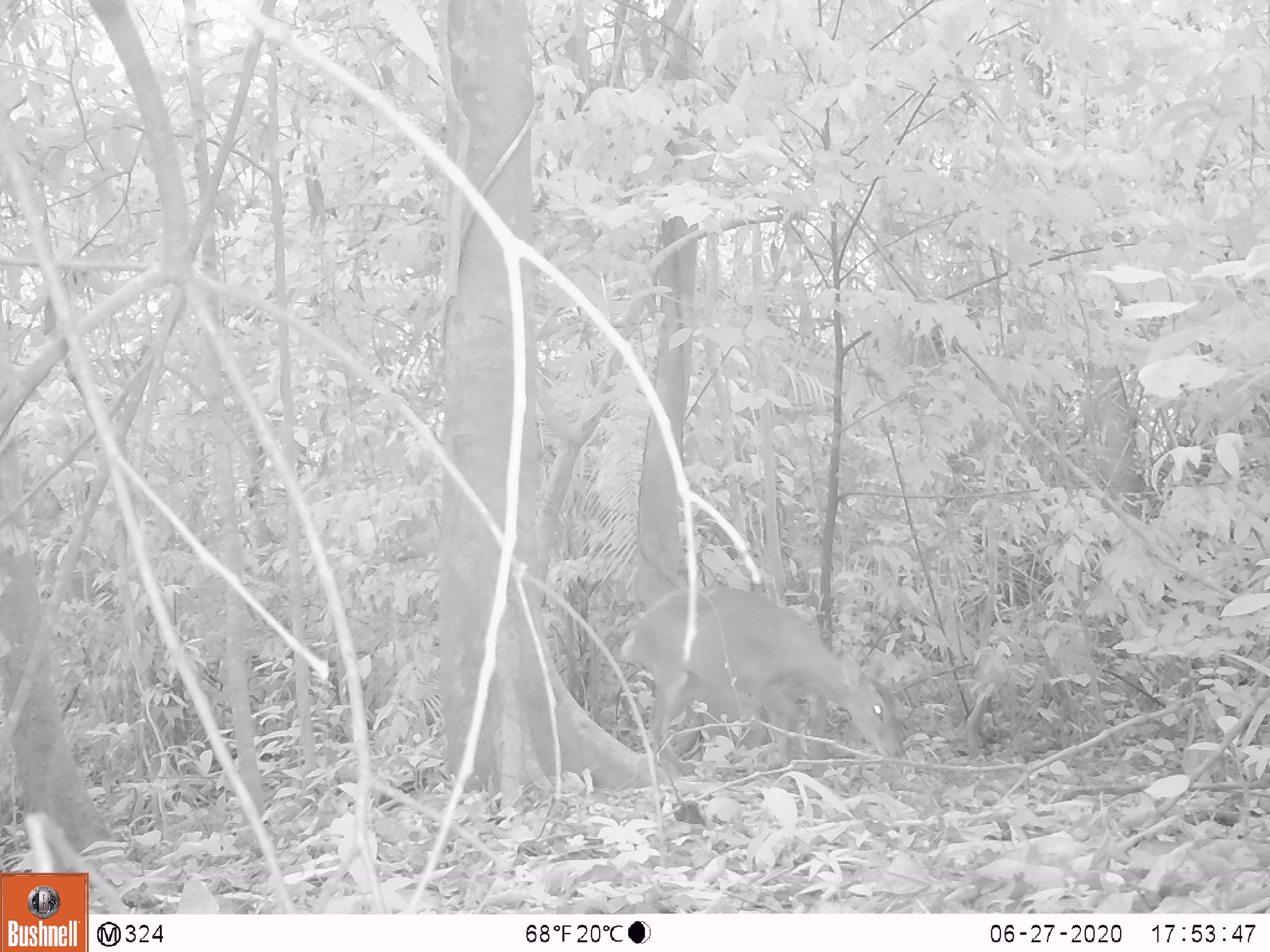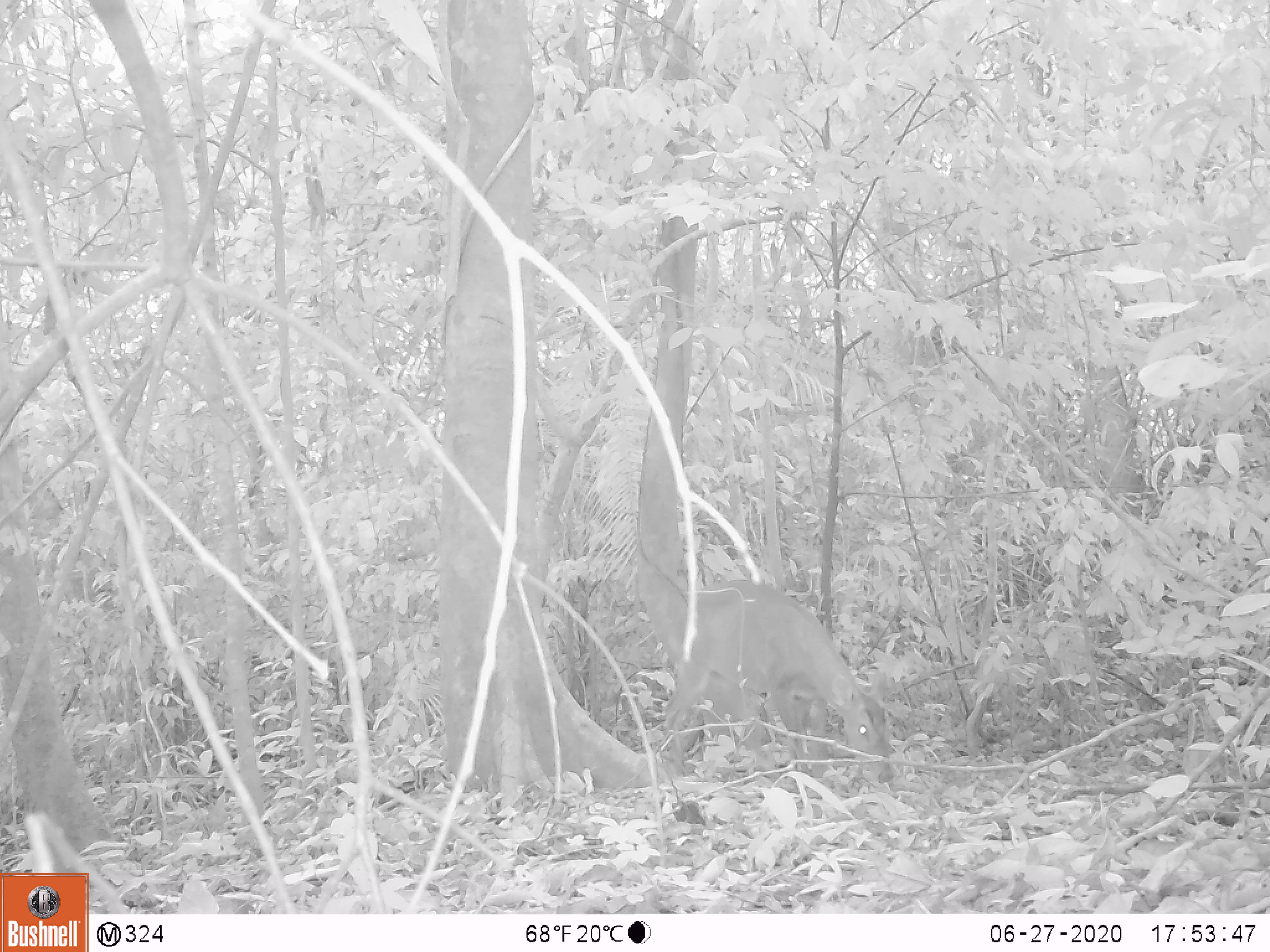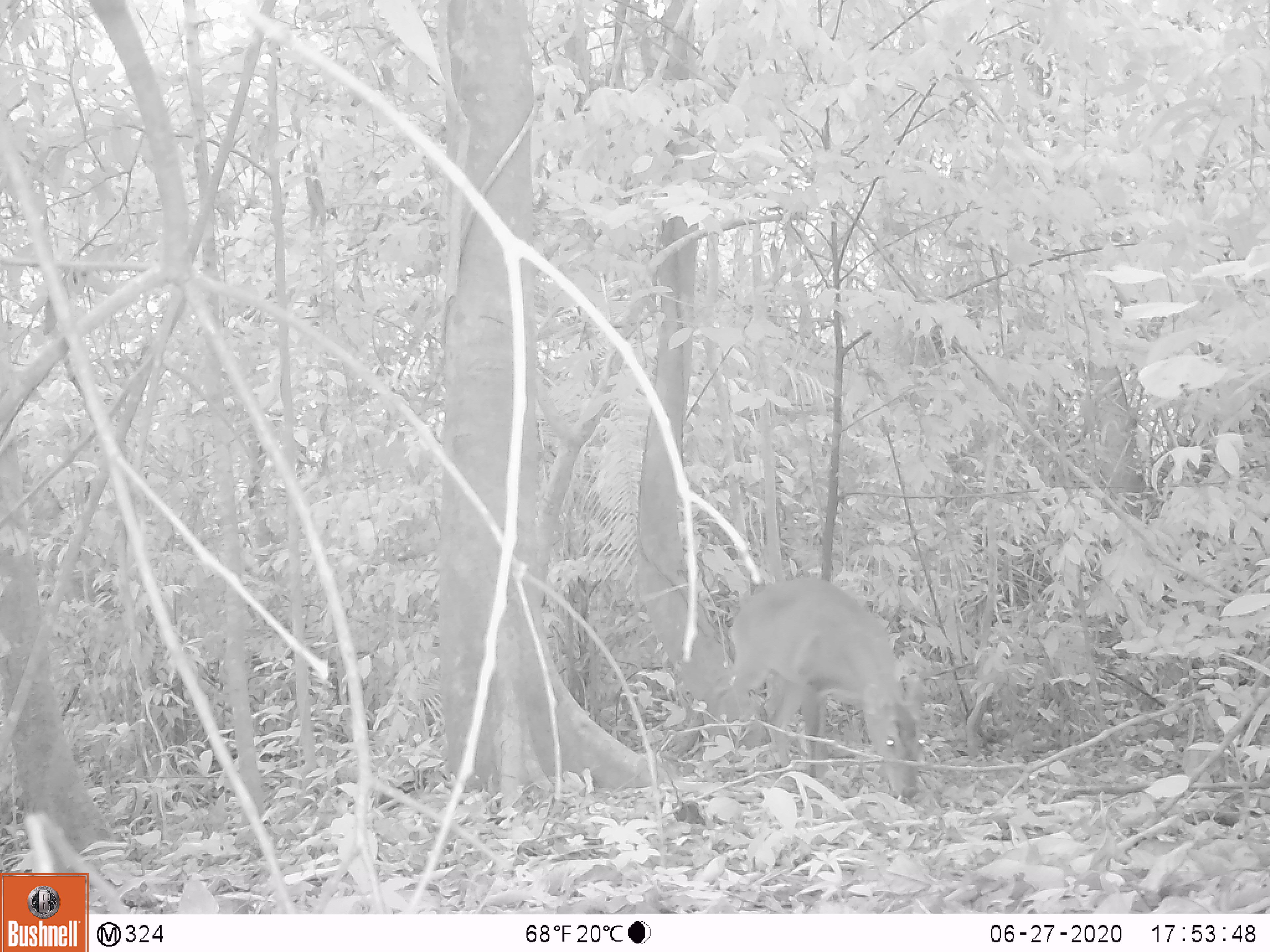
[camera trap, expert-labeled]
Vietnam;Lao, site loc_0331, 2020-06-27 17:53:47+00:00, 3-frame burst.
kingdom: Animalia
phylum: Chordata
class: Mammalia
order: Artiodactyla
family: Cervidae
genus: Muntiacus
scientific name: Muntiacus vuquangensis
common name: large-antlered muntjac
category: large antlered muntjac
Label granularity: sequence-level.